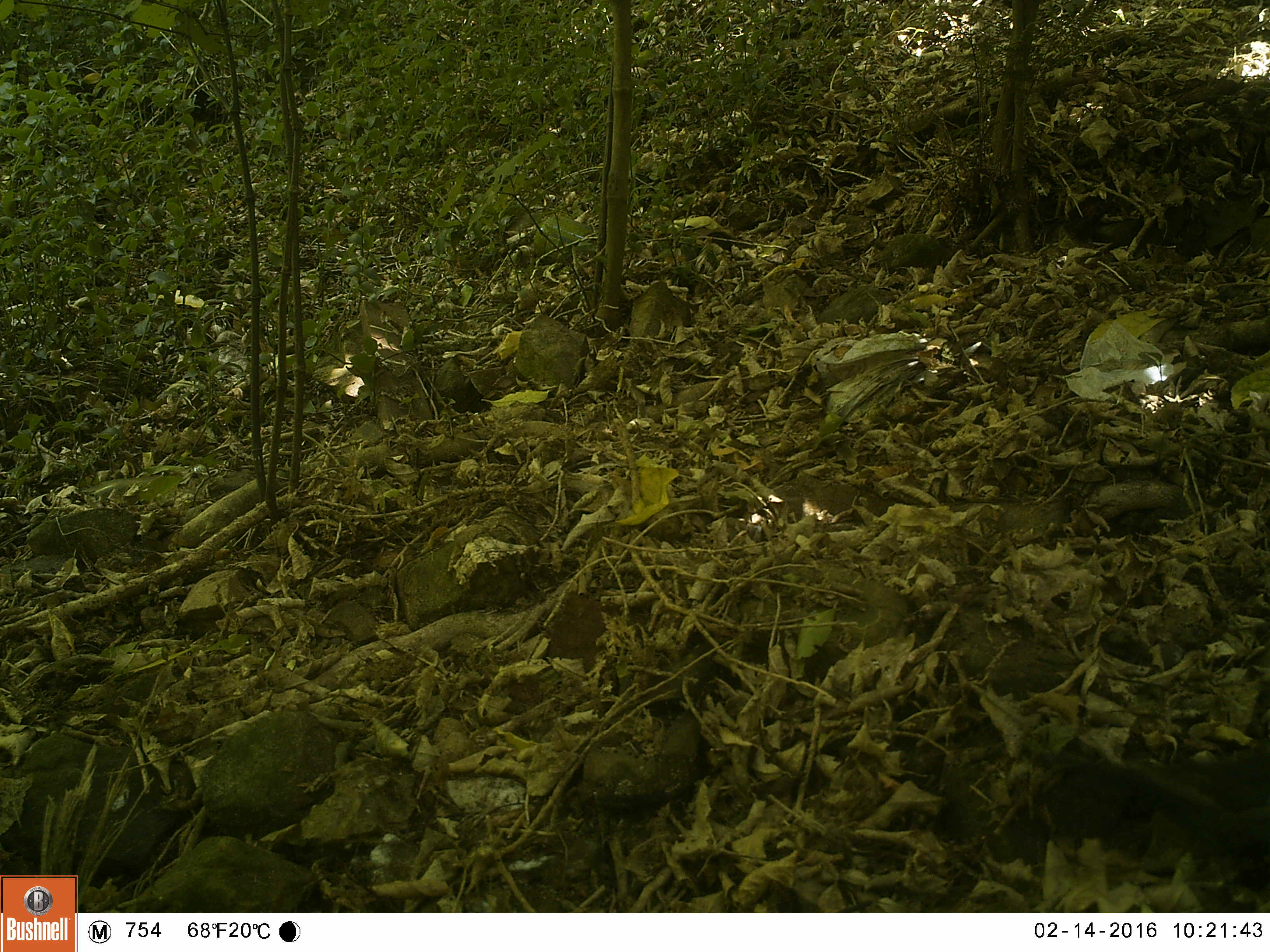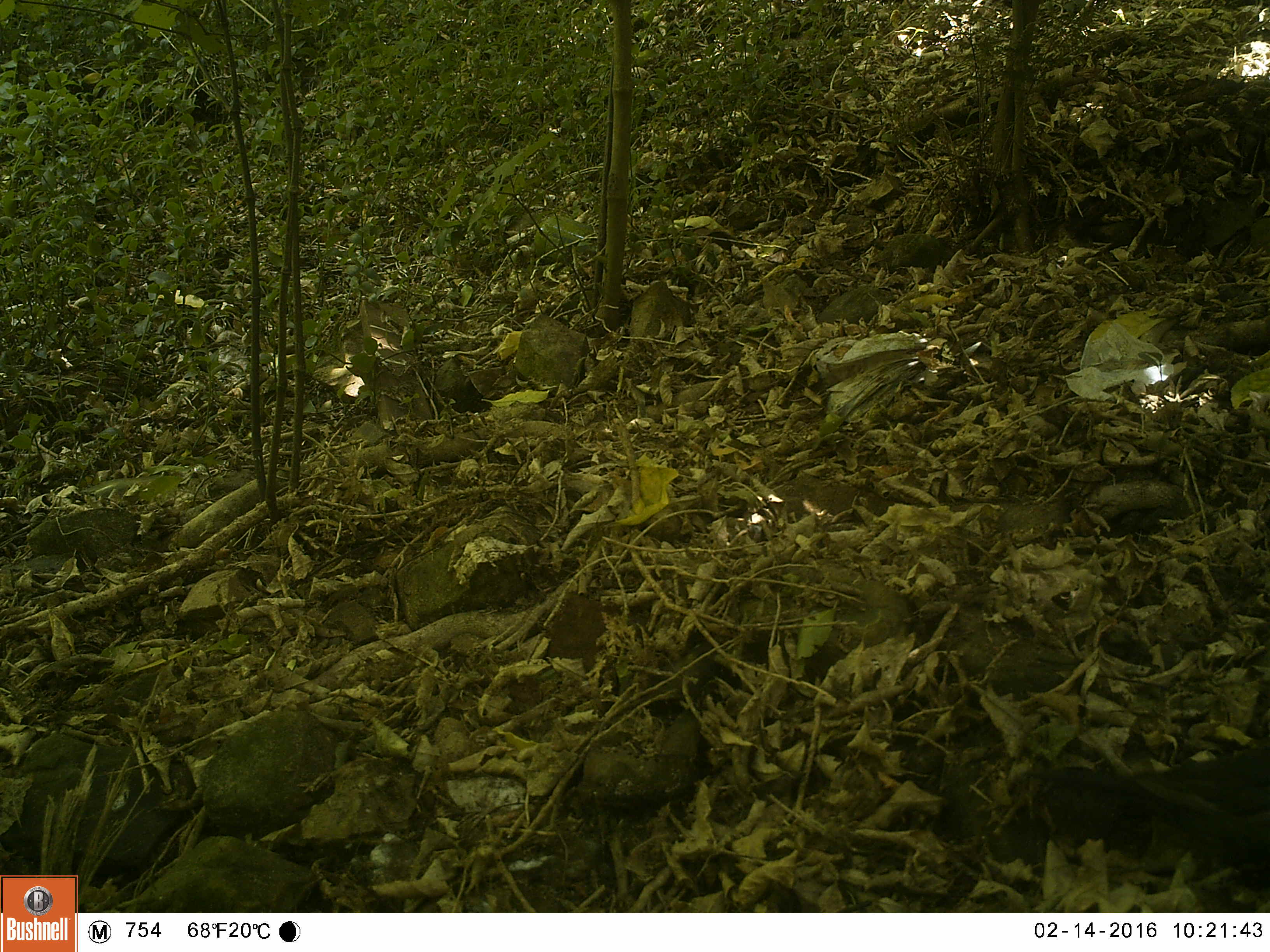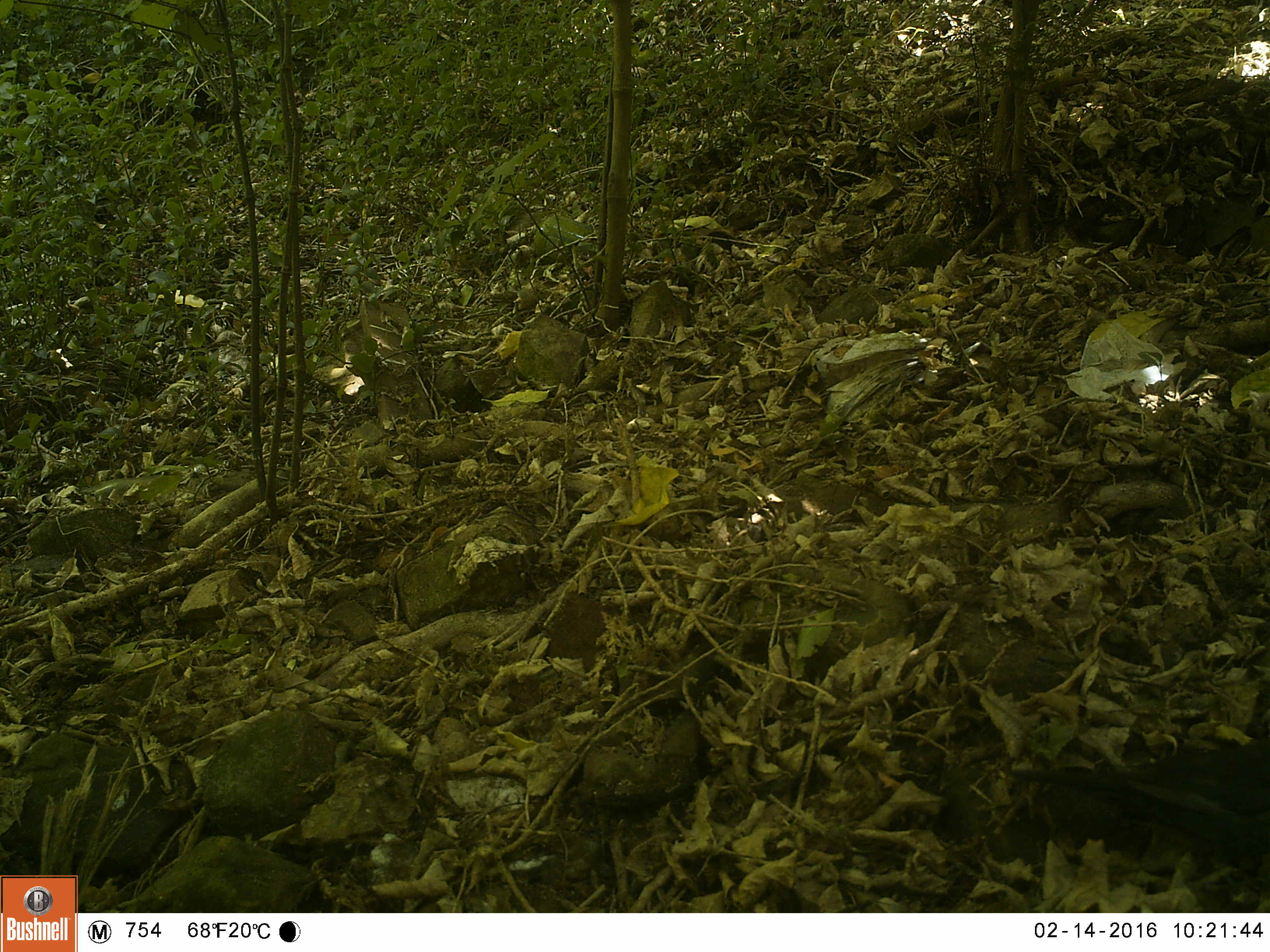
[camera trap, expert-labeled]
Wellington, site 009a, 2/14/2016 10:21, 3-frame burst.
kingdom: Animalia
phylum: Chordata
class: Aves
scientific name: Aves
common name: bird